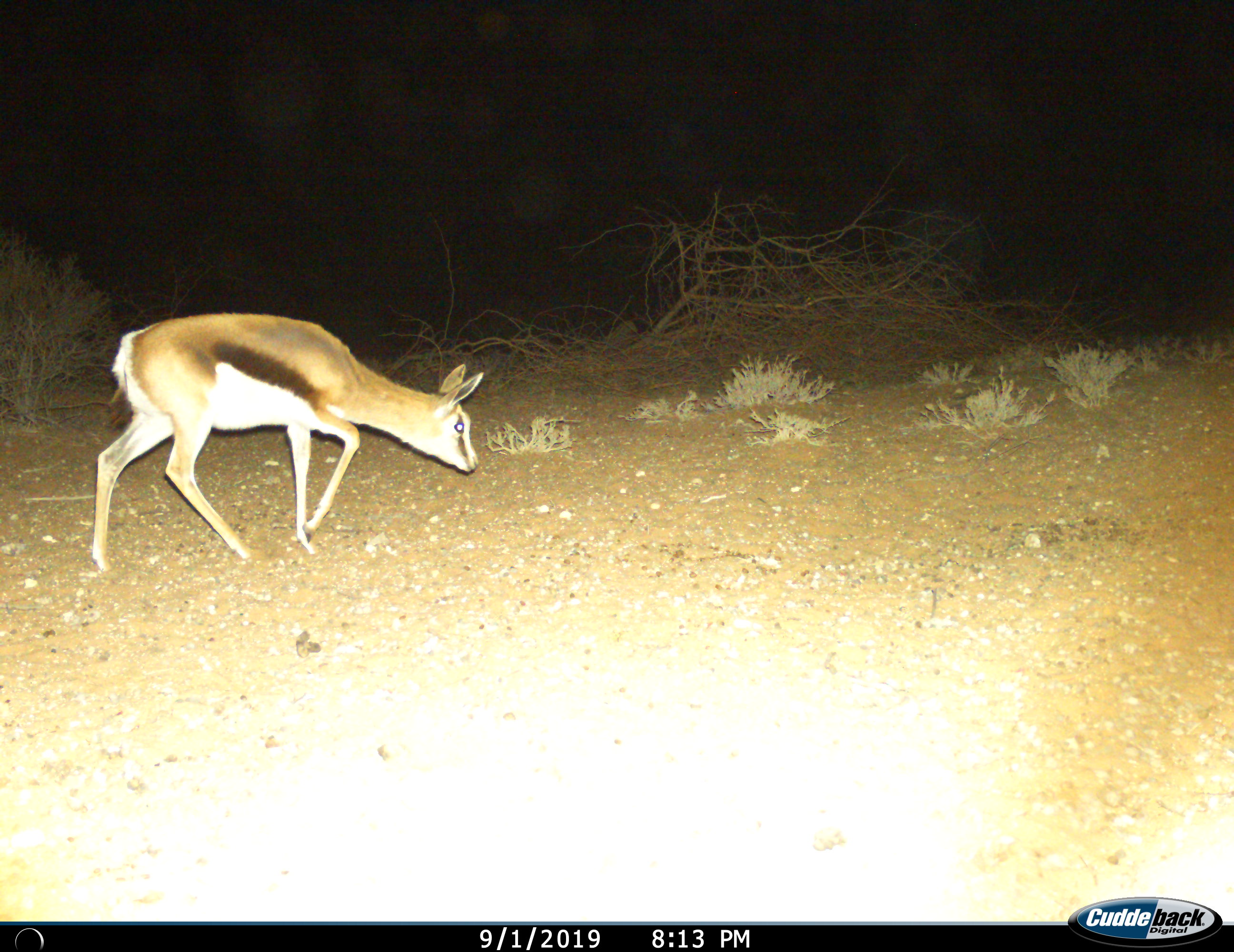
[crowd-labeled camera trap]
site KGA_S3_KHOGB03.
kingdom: Animalia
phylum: Chordata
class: Mammalia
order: Artiodactyla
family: Bovidae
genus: Antidorcas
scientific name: Antidorcas marsupialis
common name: springbok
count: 1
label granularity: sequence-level